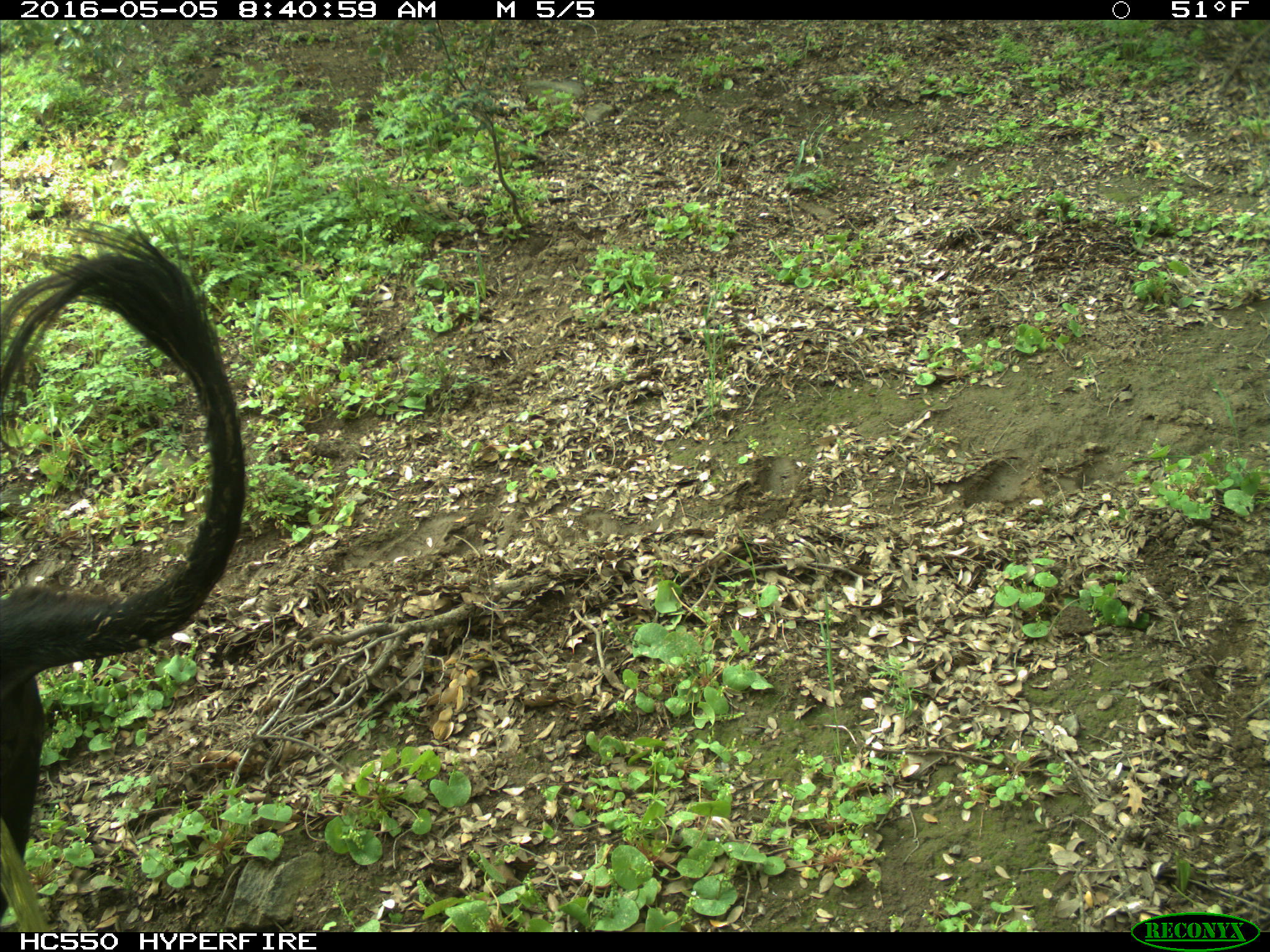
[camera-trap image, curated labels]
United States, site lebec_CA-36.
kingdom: Animalia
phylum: Chordata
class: Mammalia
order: Artiodactyla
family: Bovidae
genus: Bos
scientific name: Bos taurus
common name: domestic cow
Bos taurus (domestic cow).